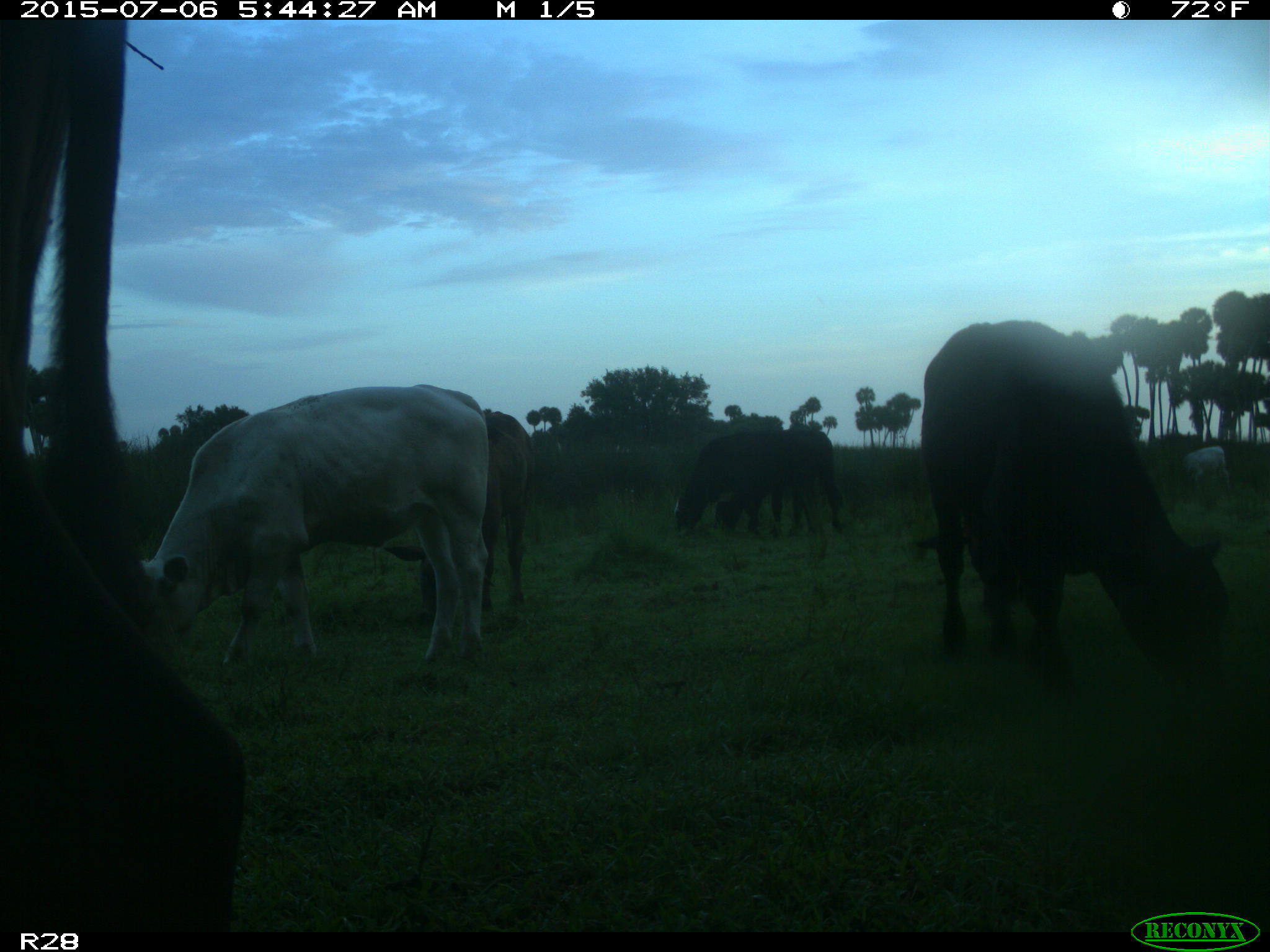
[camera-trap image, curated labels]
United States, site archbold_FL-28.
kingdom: Animalia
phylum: Chordata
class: Mammalia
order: Artiodactyla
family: Bovidae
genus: Bos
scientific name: Bos taurus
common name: domestic cow